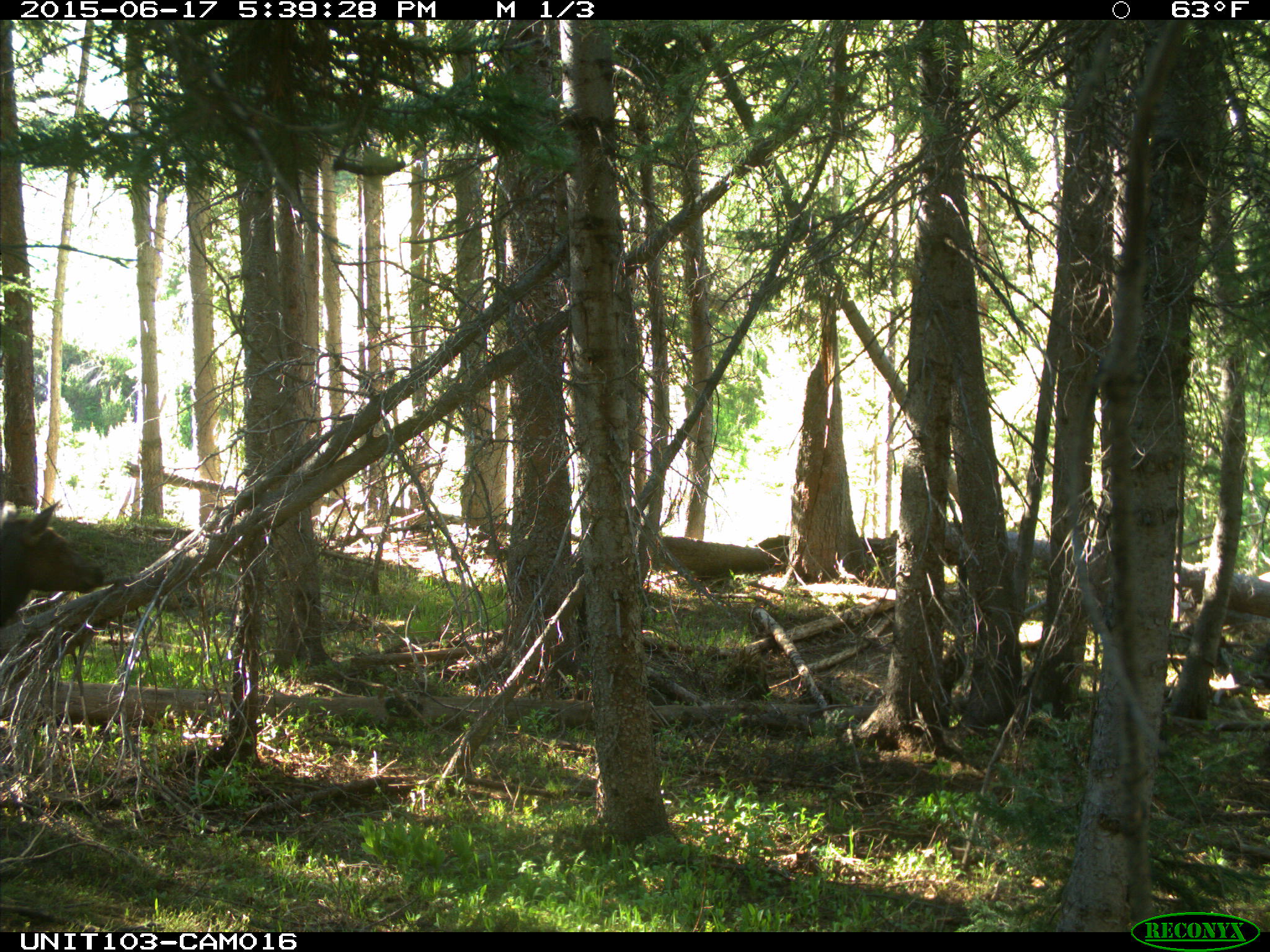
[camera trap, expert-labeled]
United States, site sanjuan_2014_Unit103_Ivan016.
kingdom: Animalia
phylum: Chordata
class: Mammalia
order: Artiodactyla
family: Cervidae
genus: Cervus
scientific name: Cervus elaphus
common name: red deer